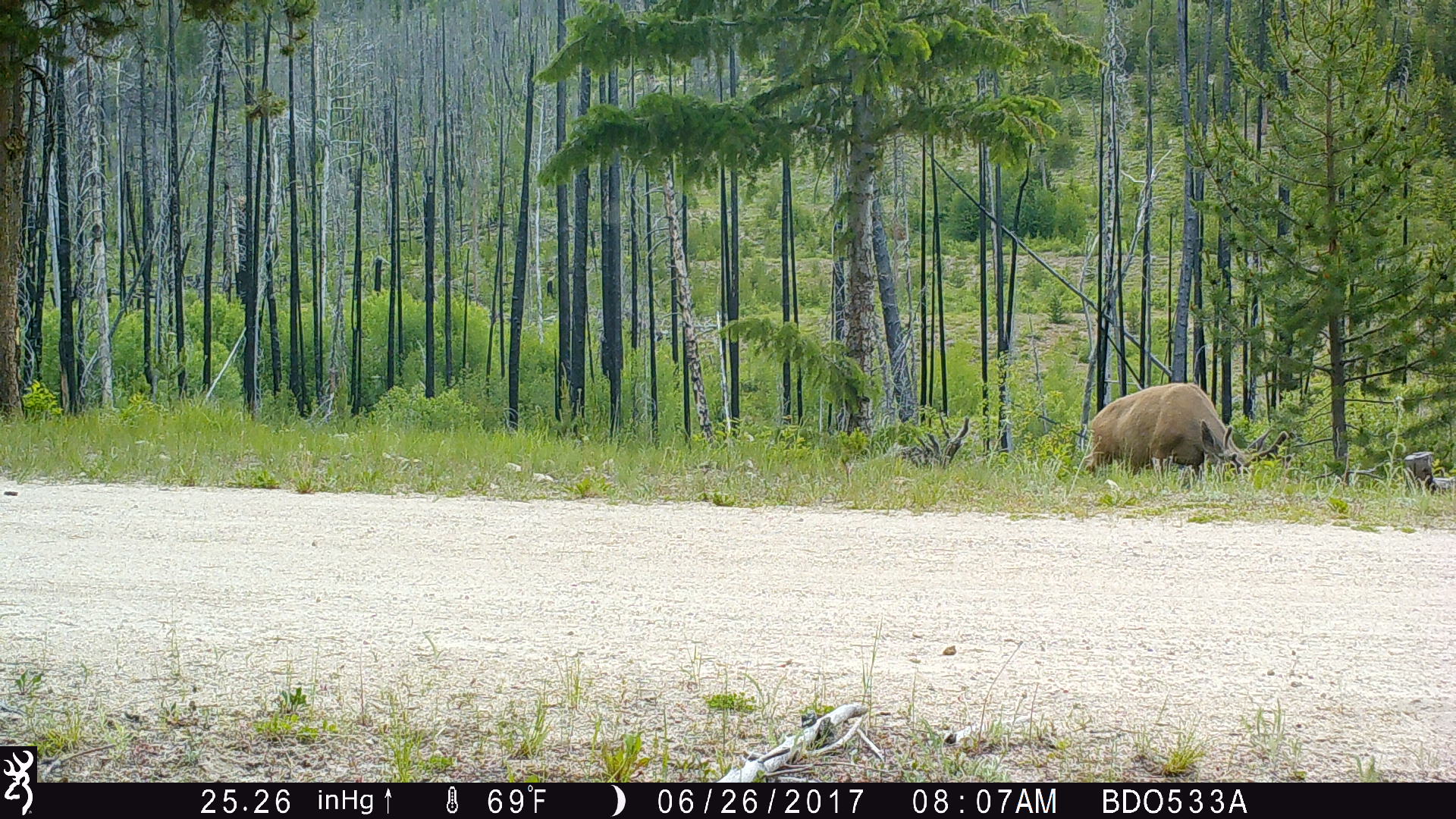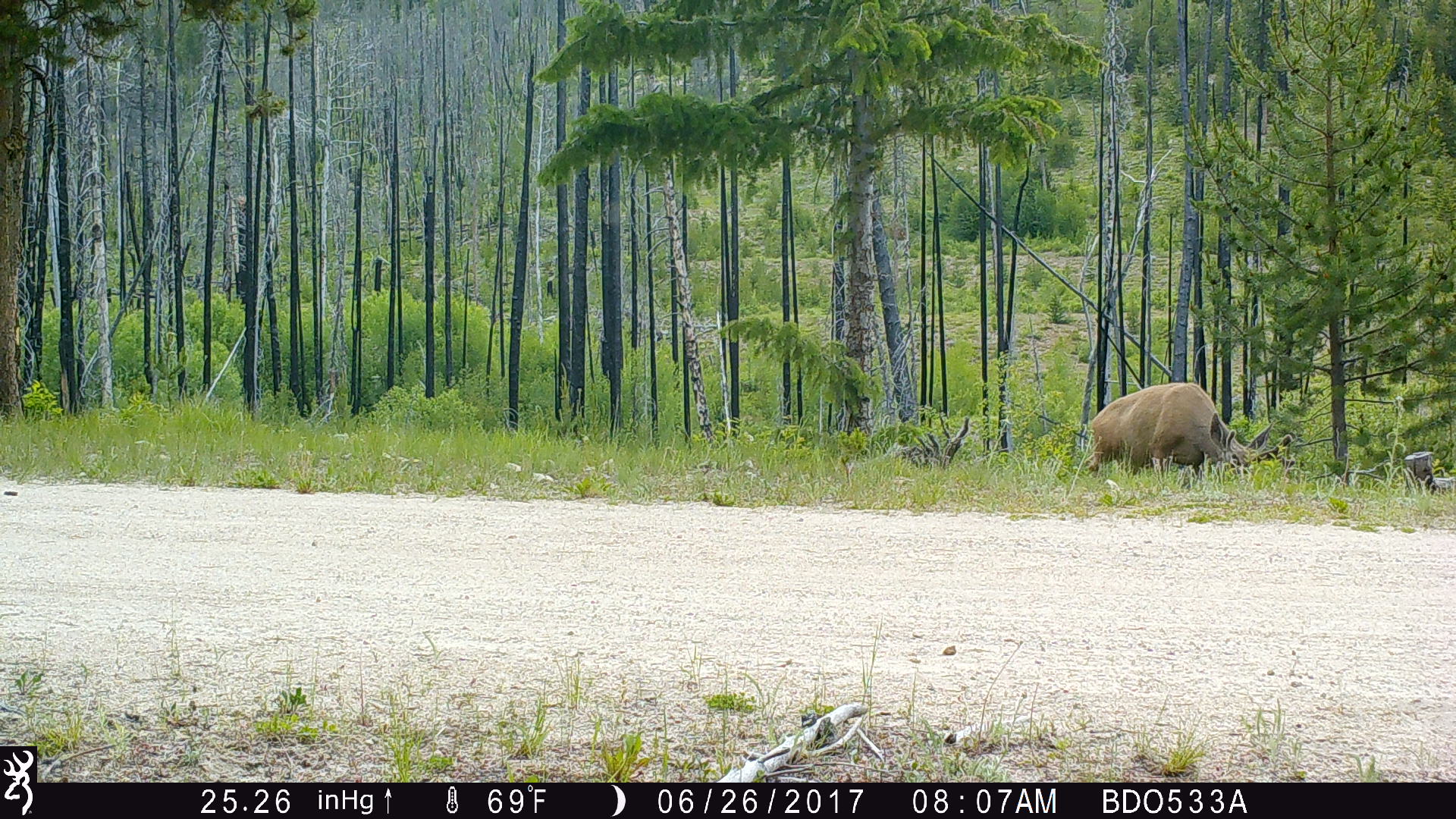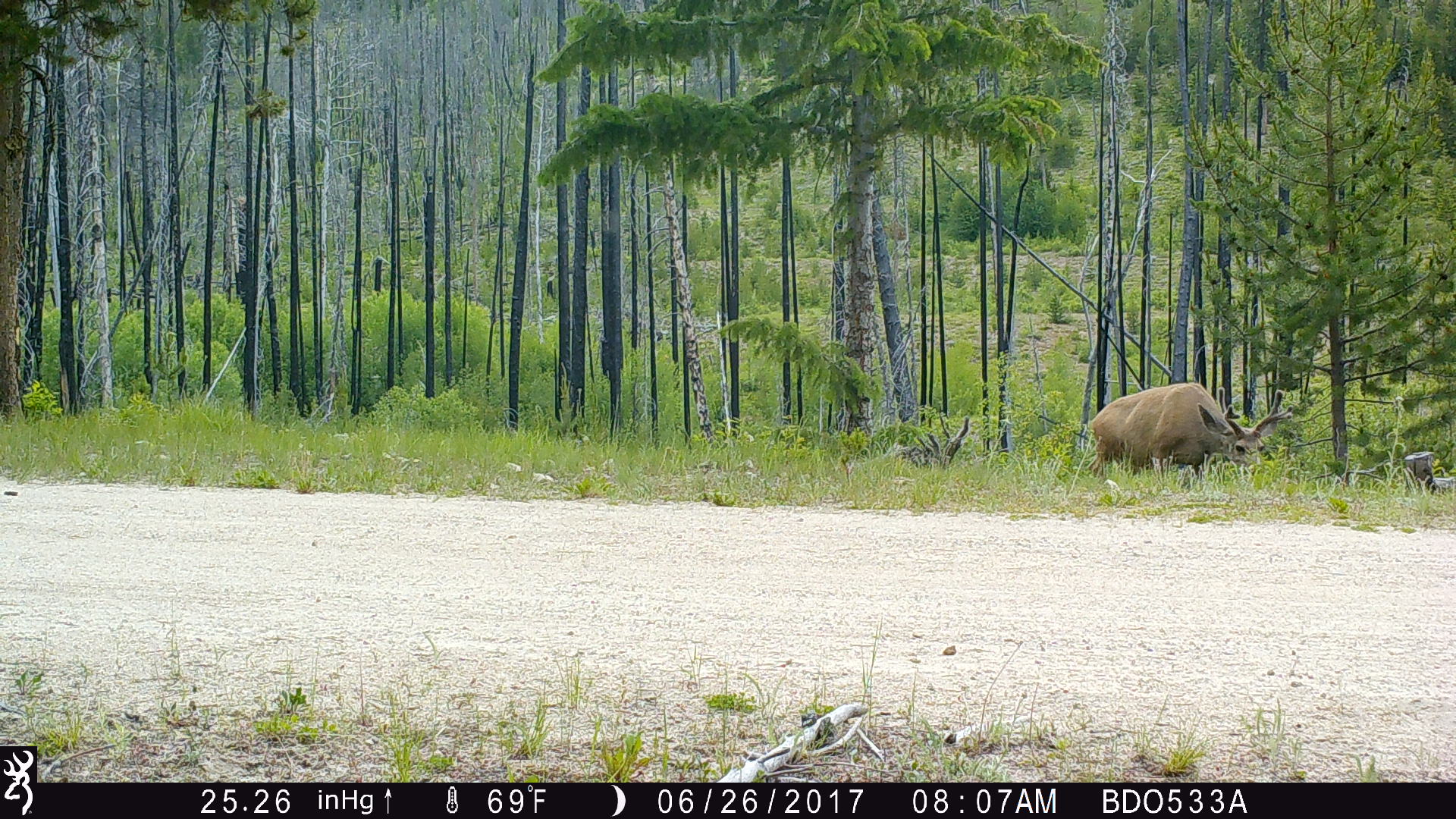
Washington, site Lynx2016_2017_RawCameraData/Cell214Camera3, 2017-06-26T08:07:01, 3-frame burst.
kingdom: Animalia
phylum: Chordata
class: Mammalia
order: Artiodactyla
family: Cervidae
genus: Odocoileus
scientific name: Odocoileus hemionus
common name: mule deer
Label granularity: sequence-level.